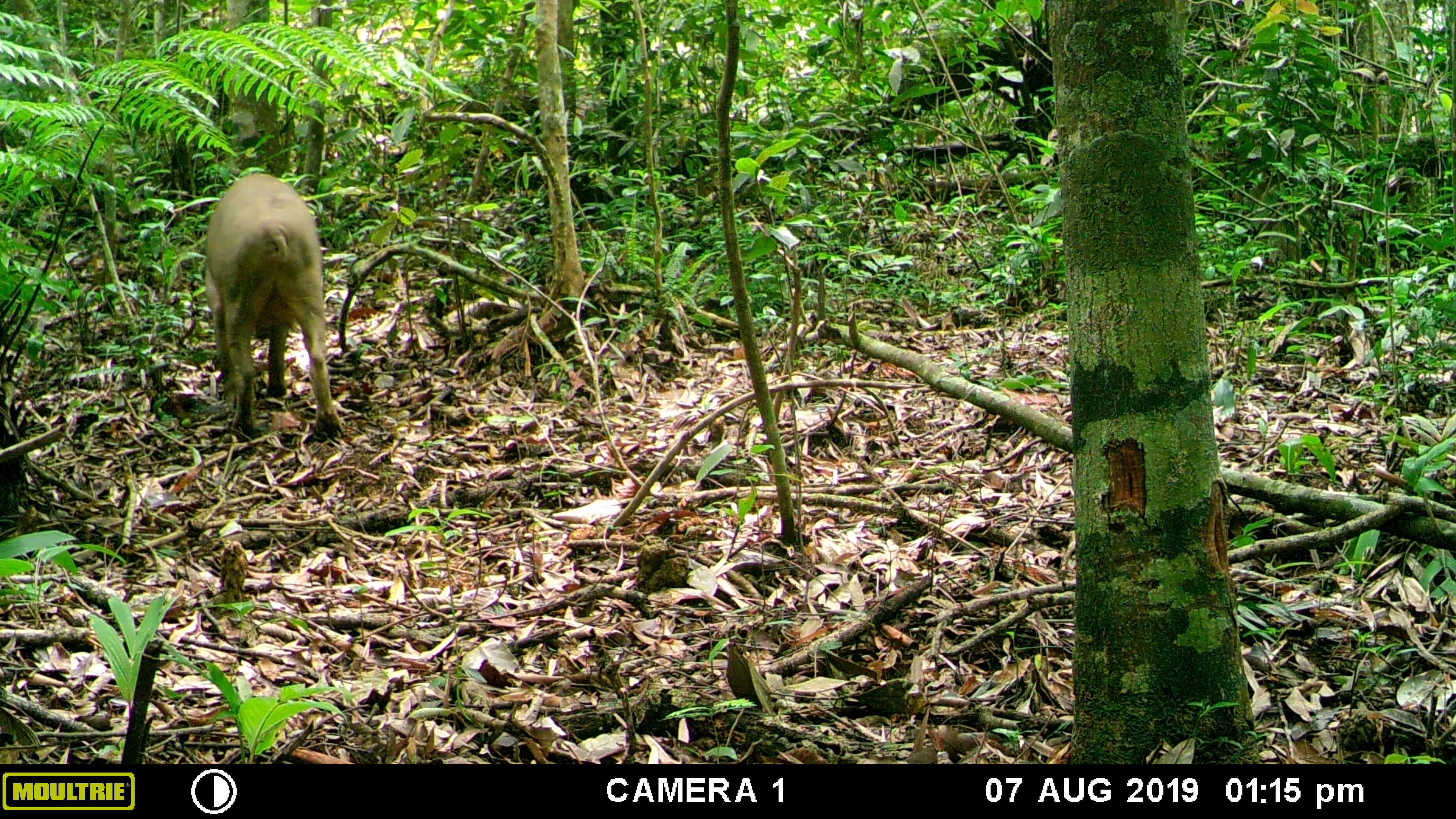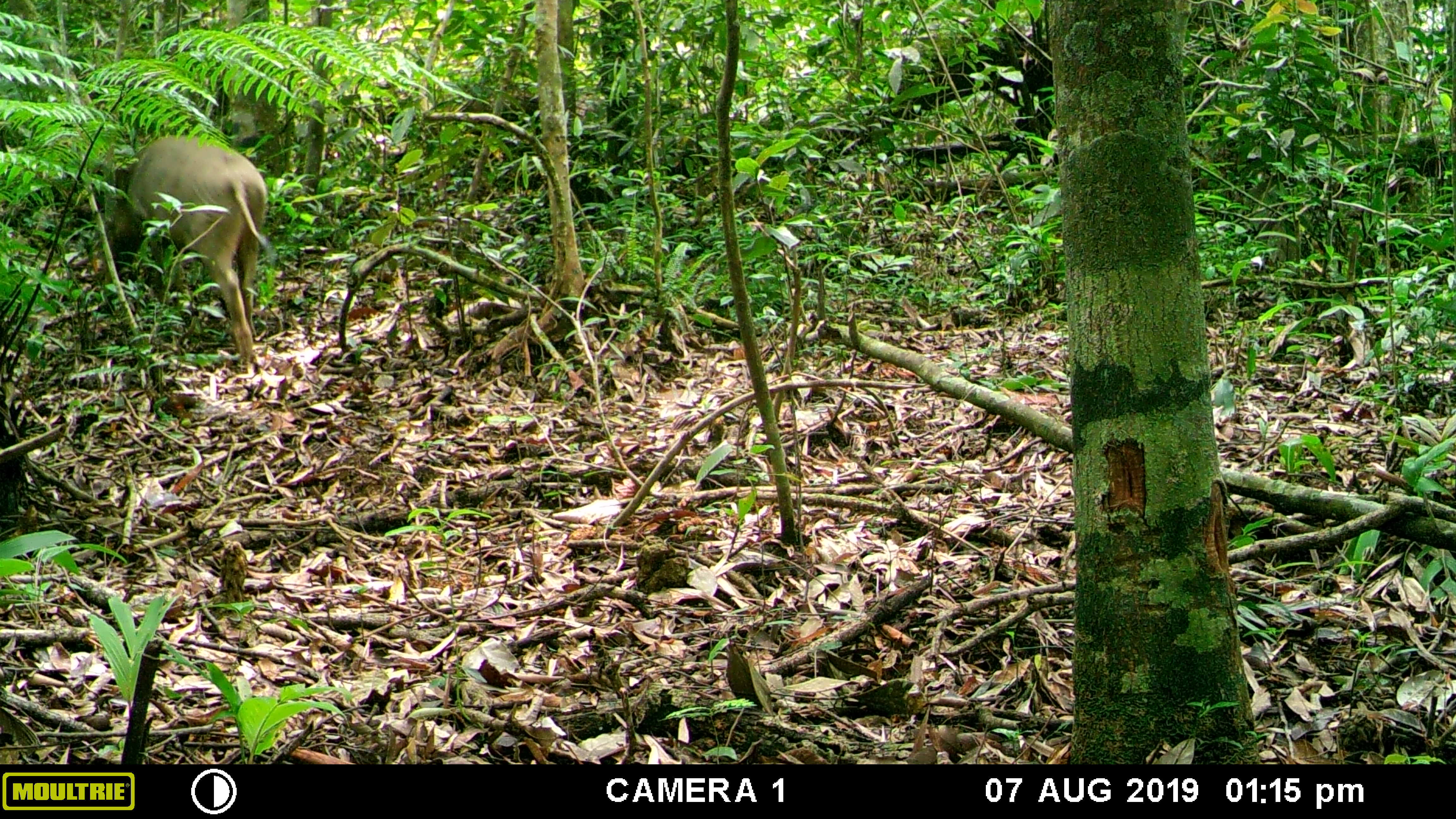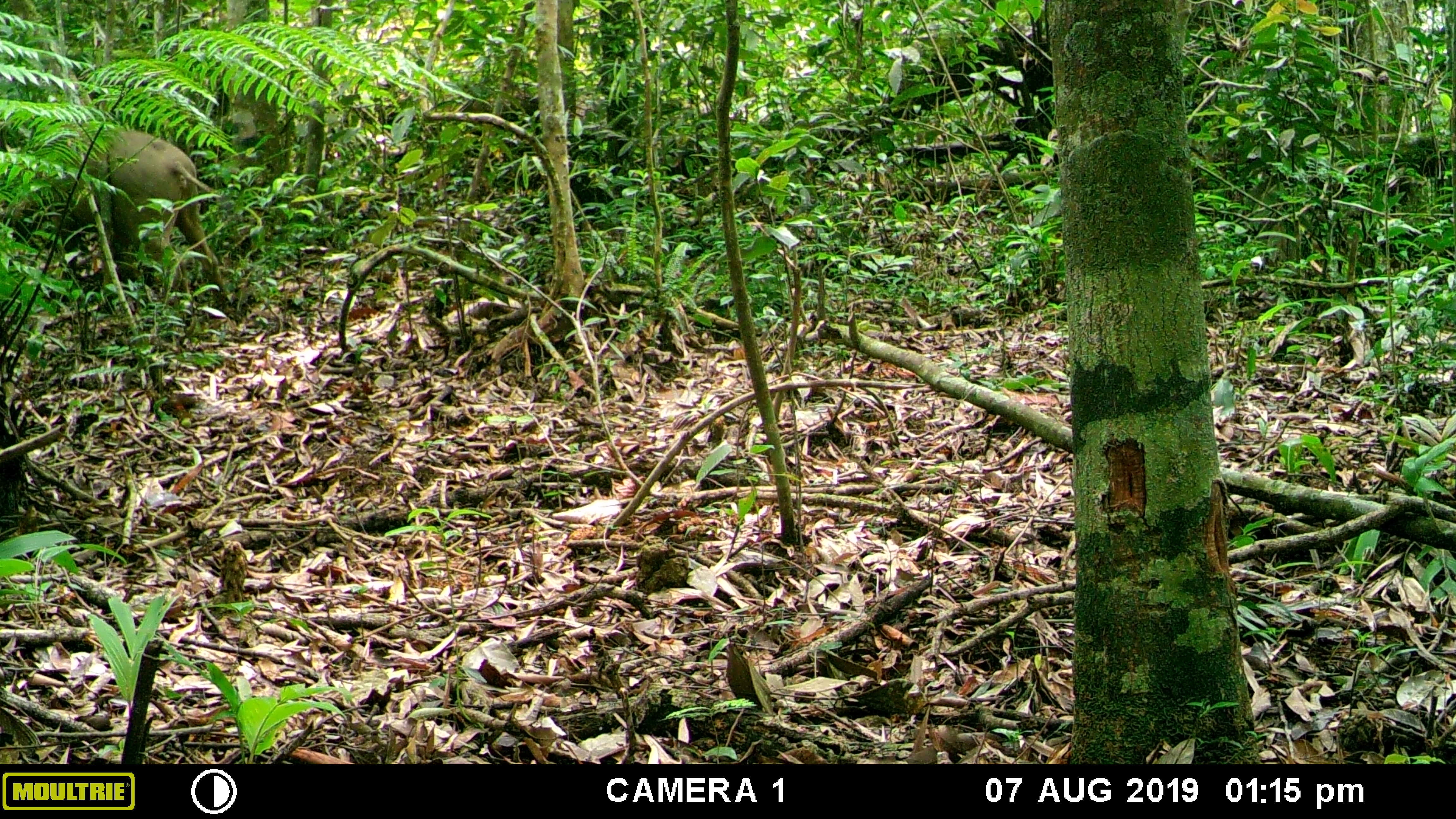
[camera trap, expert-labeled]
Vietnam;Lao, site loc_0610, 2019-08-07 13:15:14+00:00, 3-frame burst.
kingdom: Animalia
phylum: Chordata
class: Mammalia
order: Artiodactyla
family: Suidae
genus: Sus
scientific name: Sus scrofa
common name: eurasian wild pig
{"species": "eurasian wild pig (Sus scrofa)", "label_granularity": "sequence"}